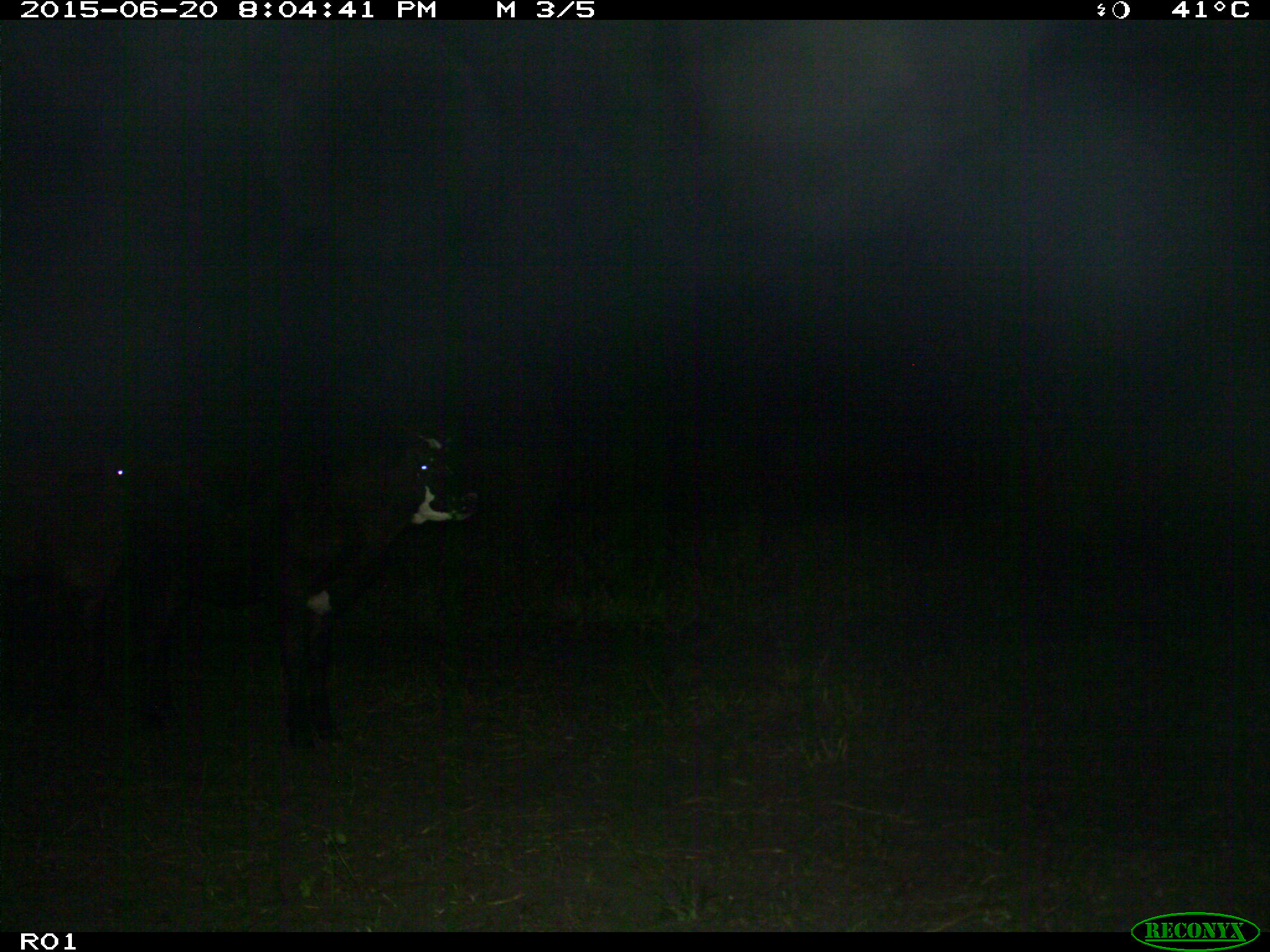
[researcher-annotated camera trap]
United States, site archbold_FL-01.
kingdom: Animalia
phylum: Chordata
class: Mammalia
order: Artiodactyla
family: Bovidae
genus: Bos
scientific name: Bos taurus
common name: domestic cow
Bos taurus (domestic cow).